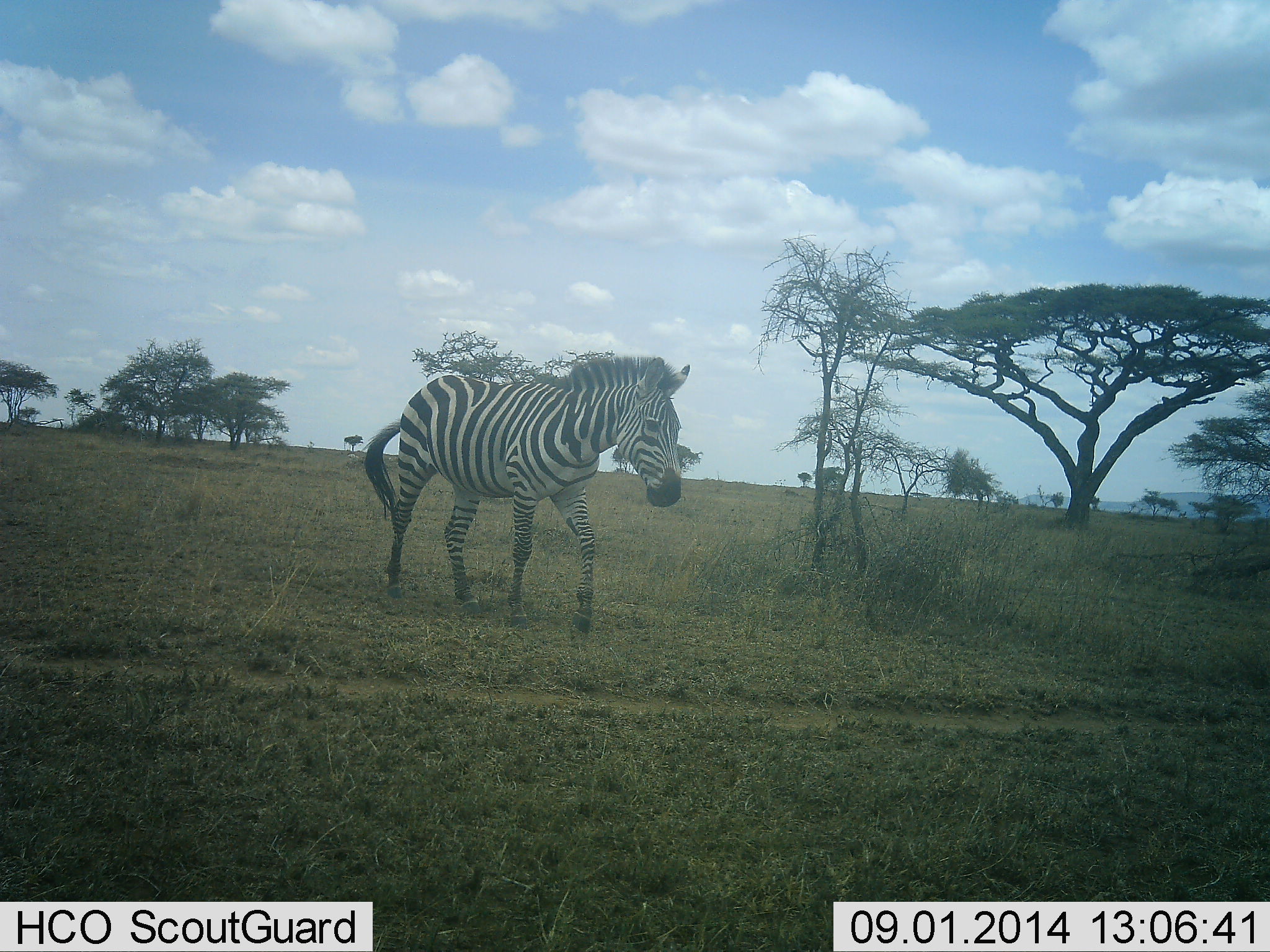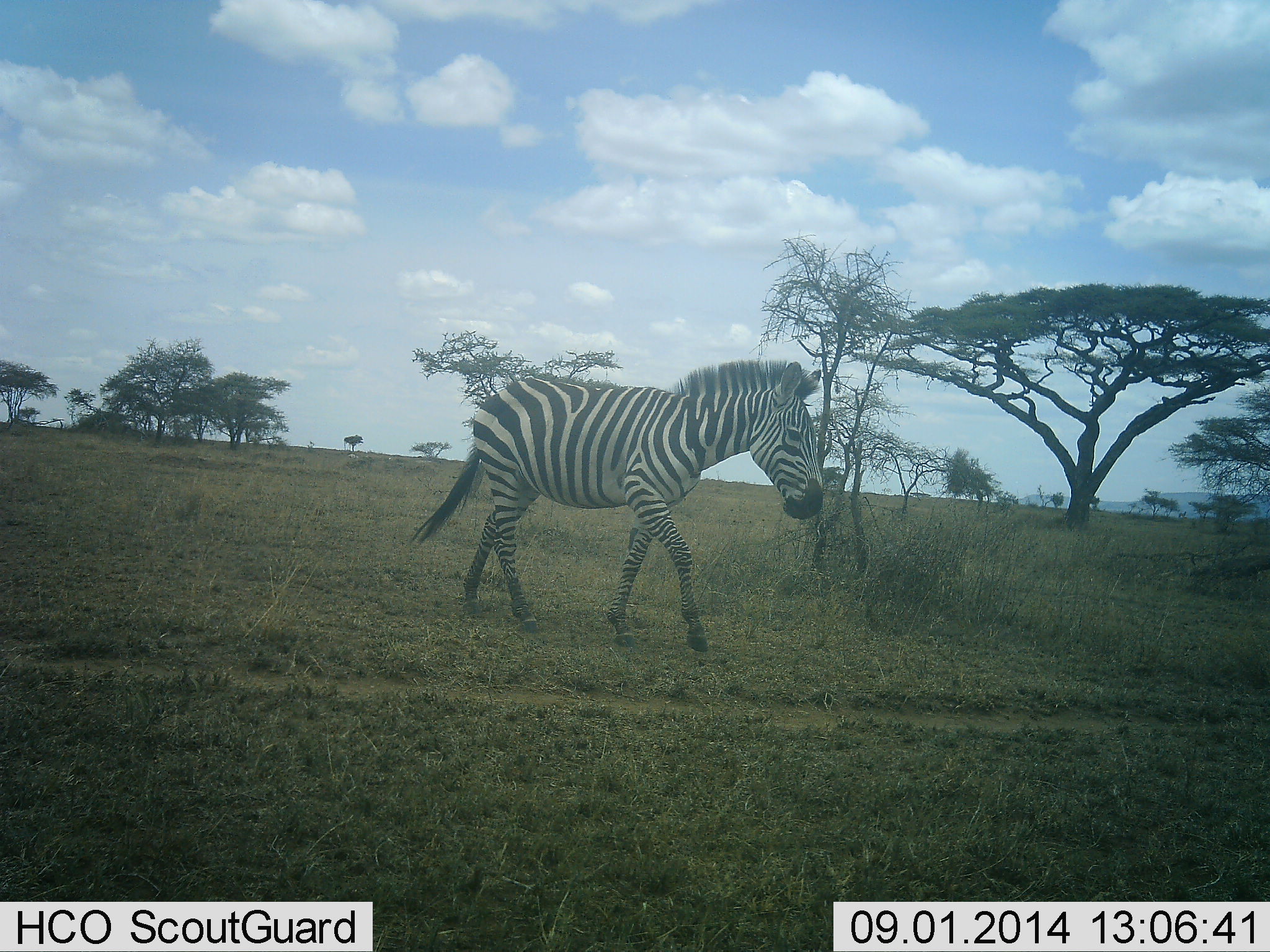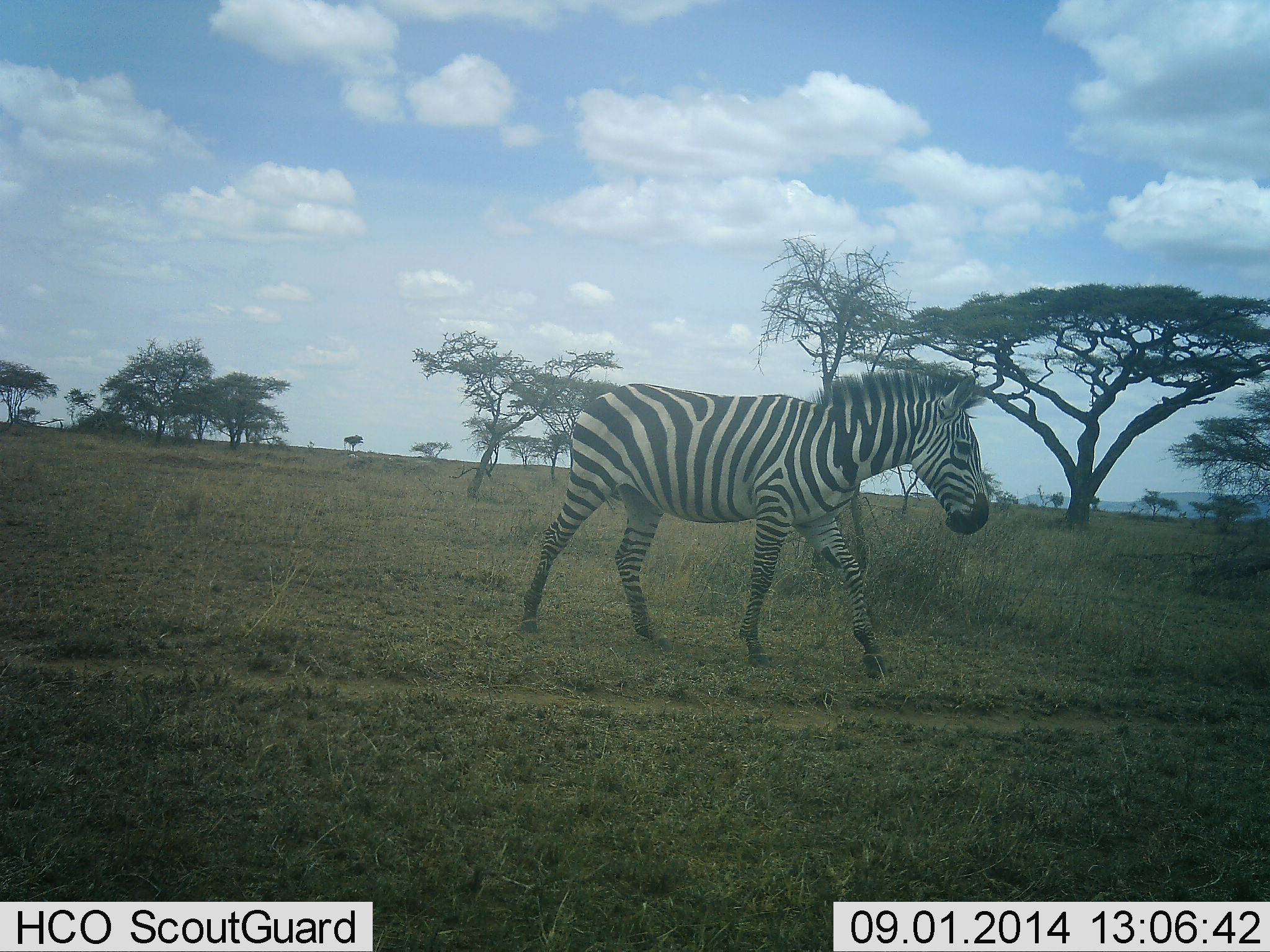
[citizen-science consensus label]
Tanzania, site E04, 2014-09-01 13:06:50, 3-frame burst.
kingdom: Animalia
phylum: Chordata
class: Mammalia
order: Perissodactyla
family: Equidae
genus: Equus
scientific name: Equus quagga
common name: plains zebra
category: zebra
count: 1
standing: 0%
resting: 0%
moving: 100%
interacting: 0%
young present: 0%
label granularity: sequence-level